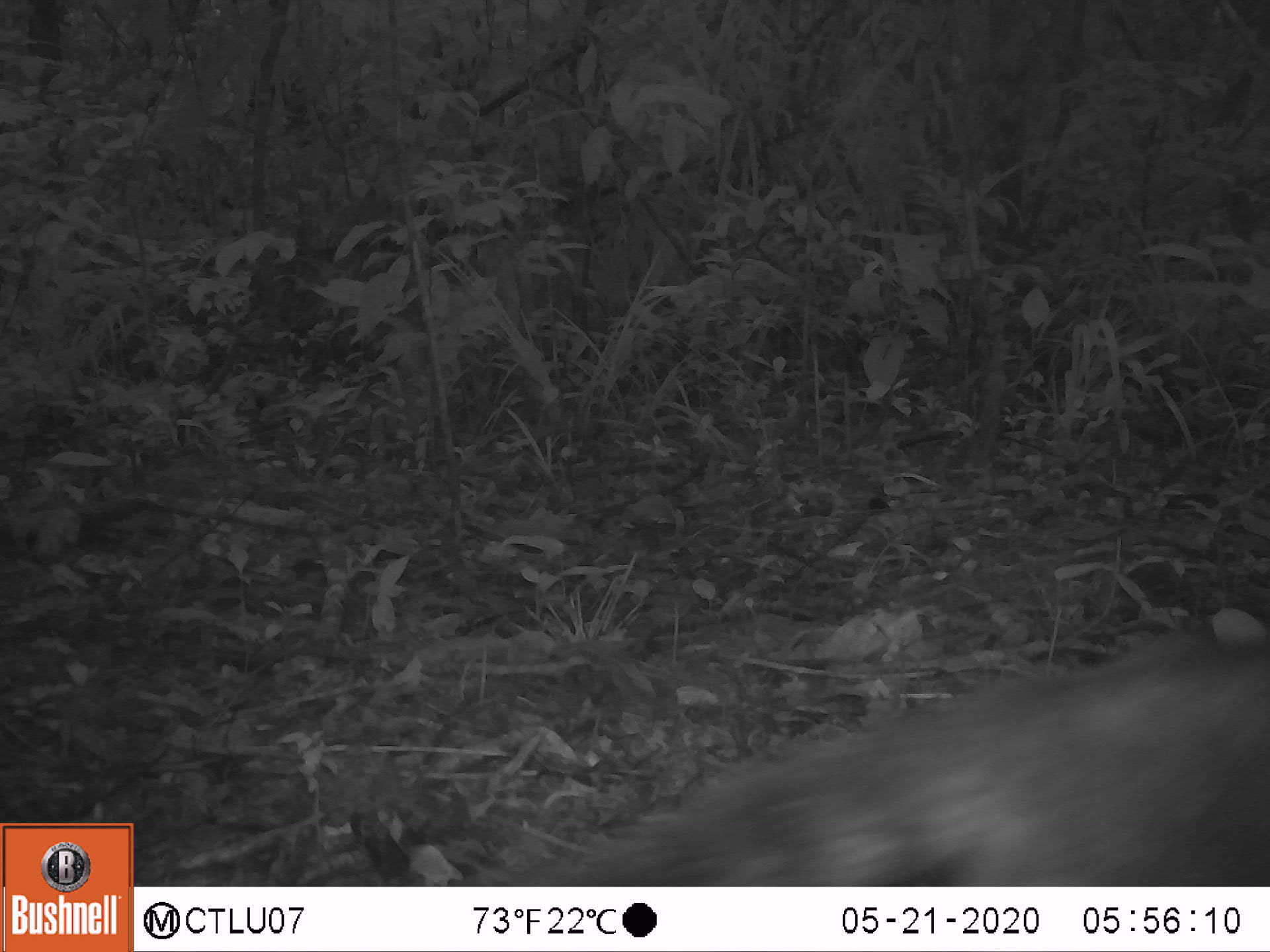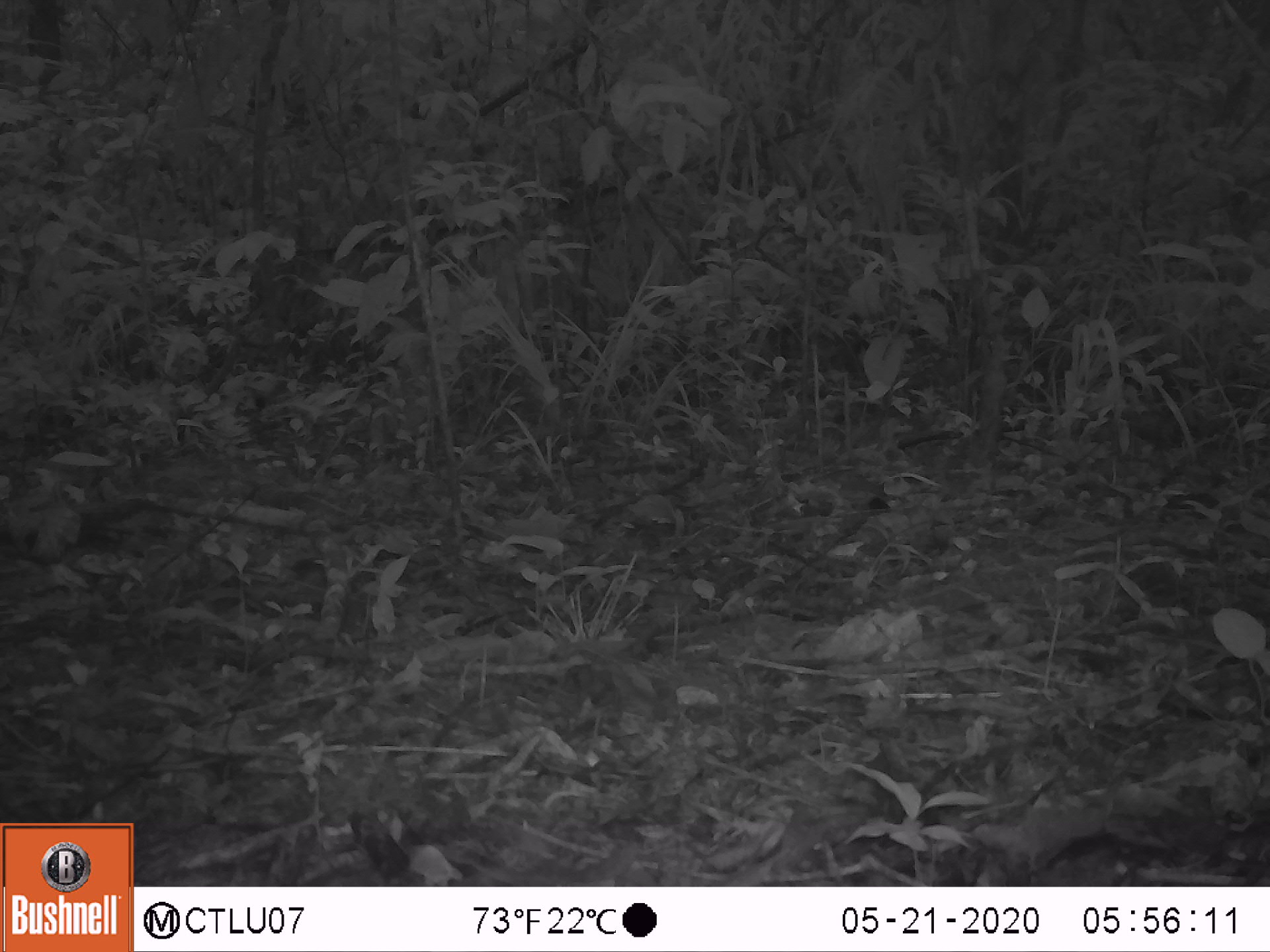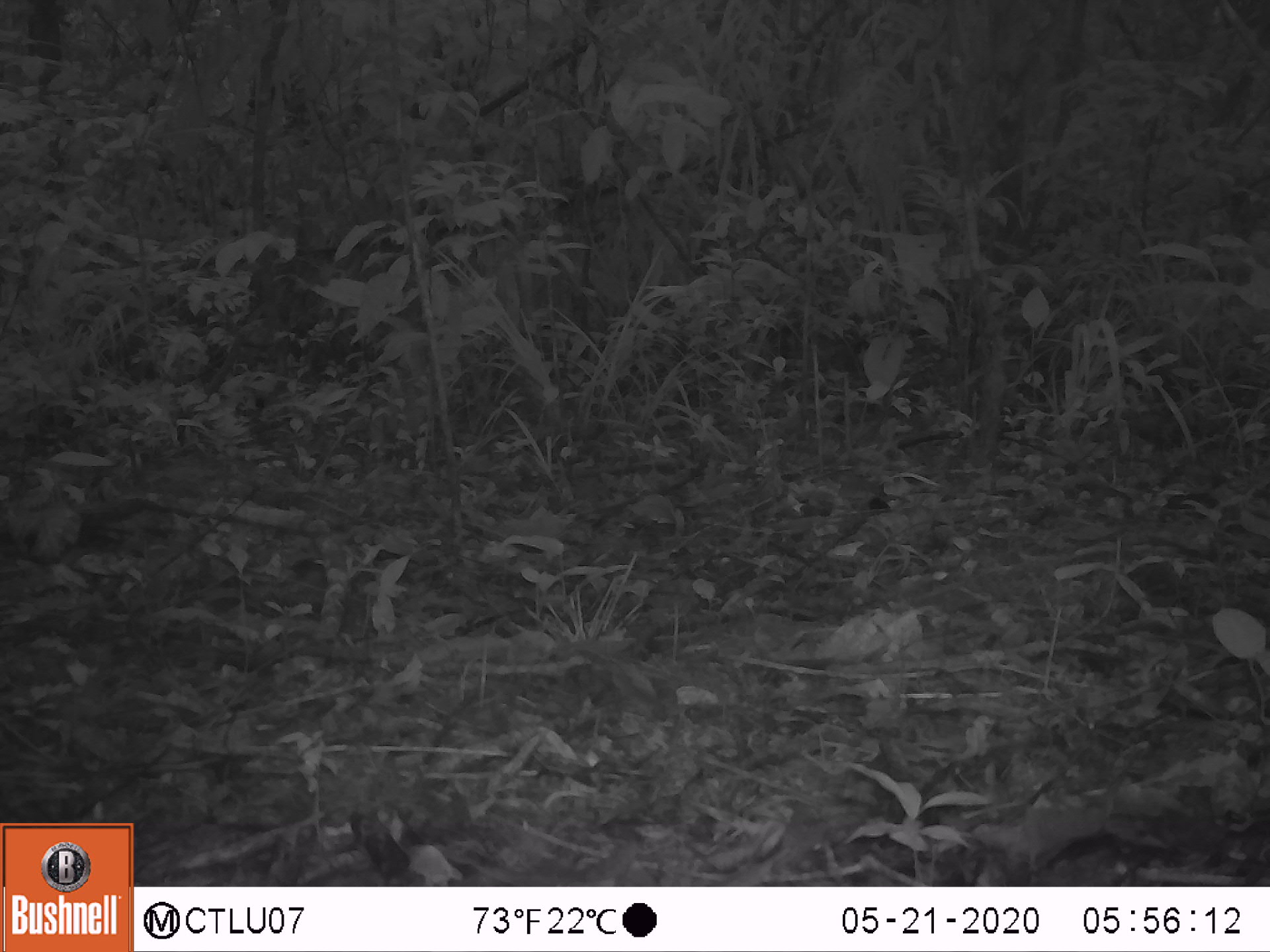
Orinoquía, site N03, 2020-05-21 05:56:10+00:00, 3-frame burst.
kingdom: Animalia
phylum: Chordata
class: Mammalia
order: Carnivora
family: Procyonidae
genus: Nasua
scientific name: Nasua nasua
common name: south american coati